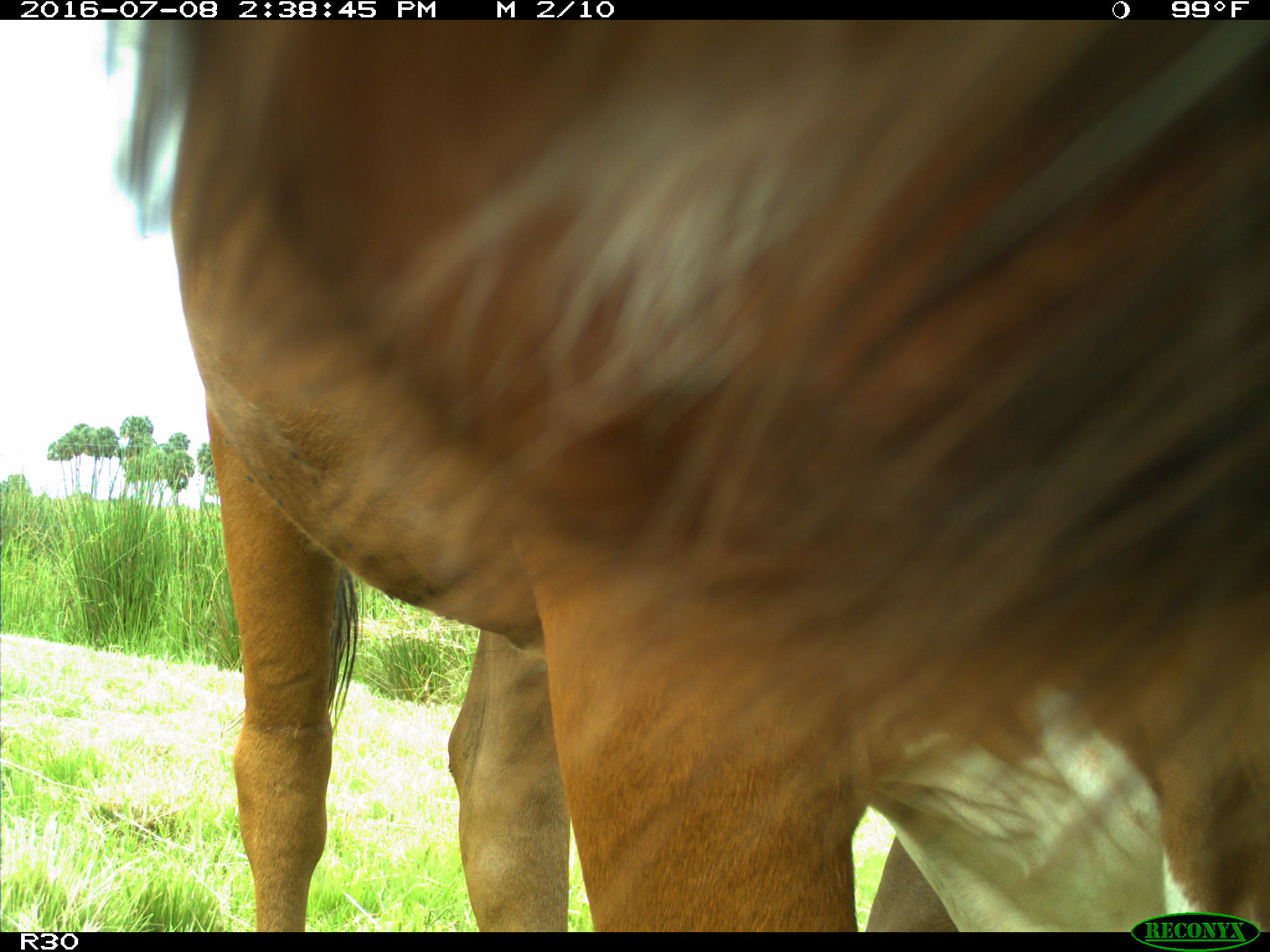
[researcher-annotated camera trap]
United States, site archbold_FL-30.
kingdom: Animalia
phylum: Chordata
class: Mammalia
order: Artiodactyla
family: Bovidae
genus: Bos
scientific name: Bos taurus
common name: domestic cow